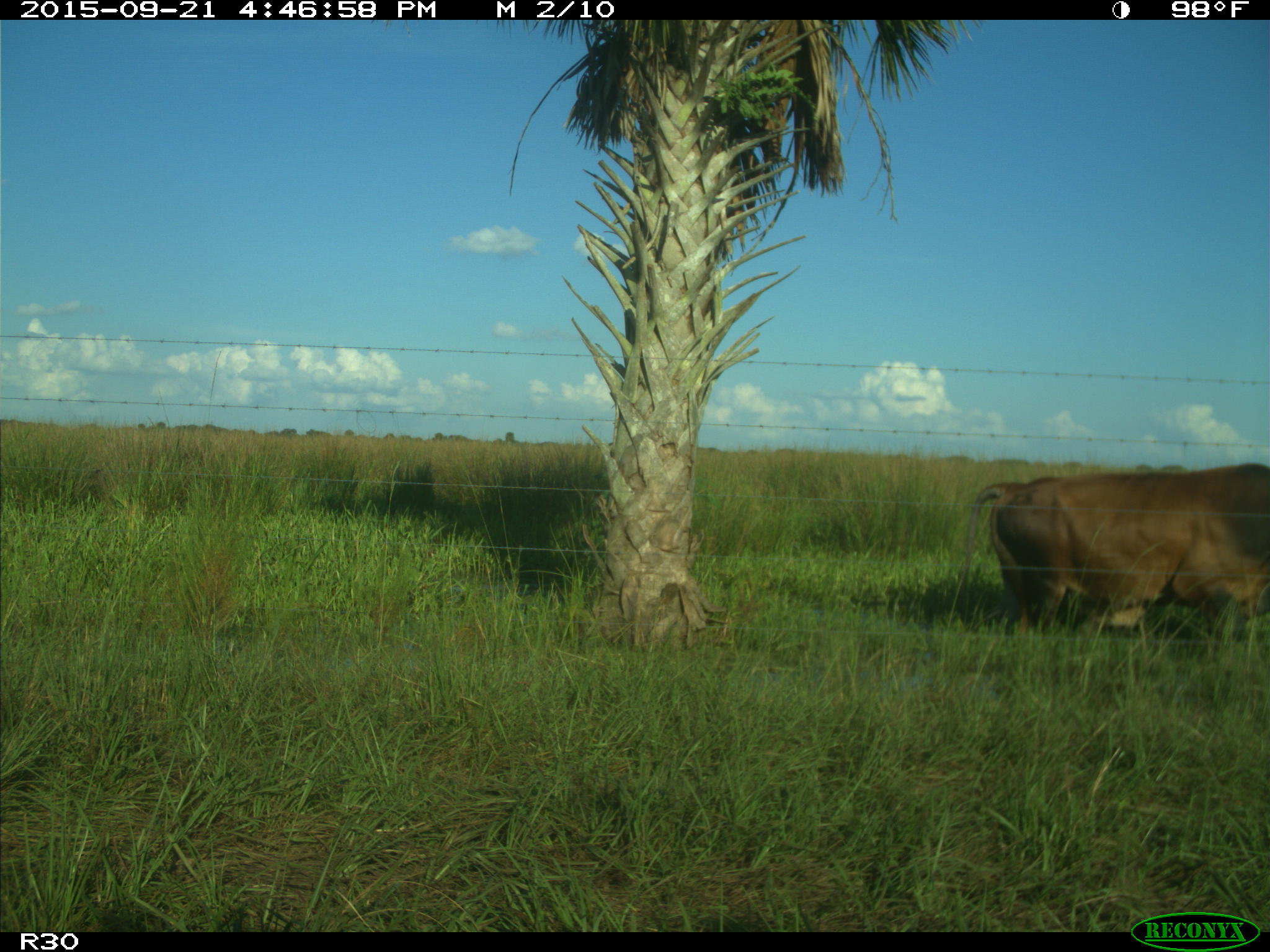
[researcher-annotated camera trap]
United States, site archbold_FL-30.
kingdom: Animalia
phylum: Chordata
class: Mammalia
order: Artiodactyla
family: Bovidae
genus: Bos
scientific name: Bos taurus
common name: domestic cow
Bos taurus (domestic cow).